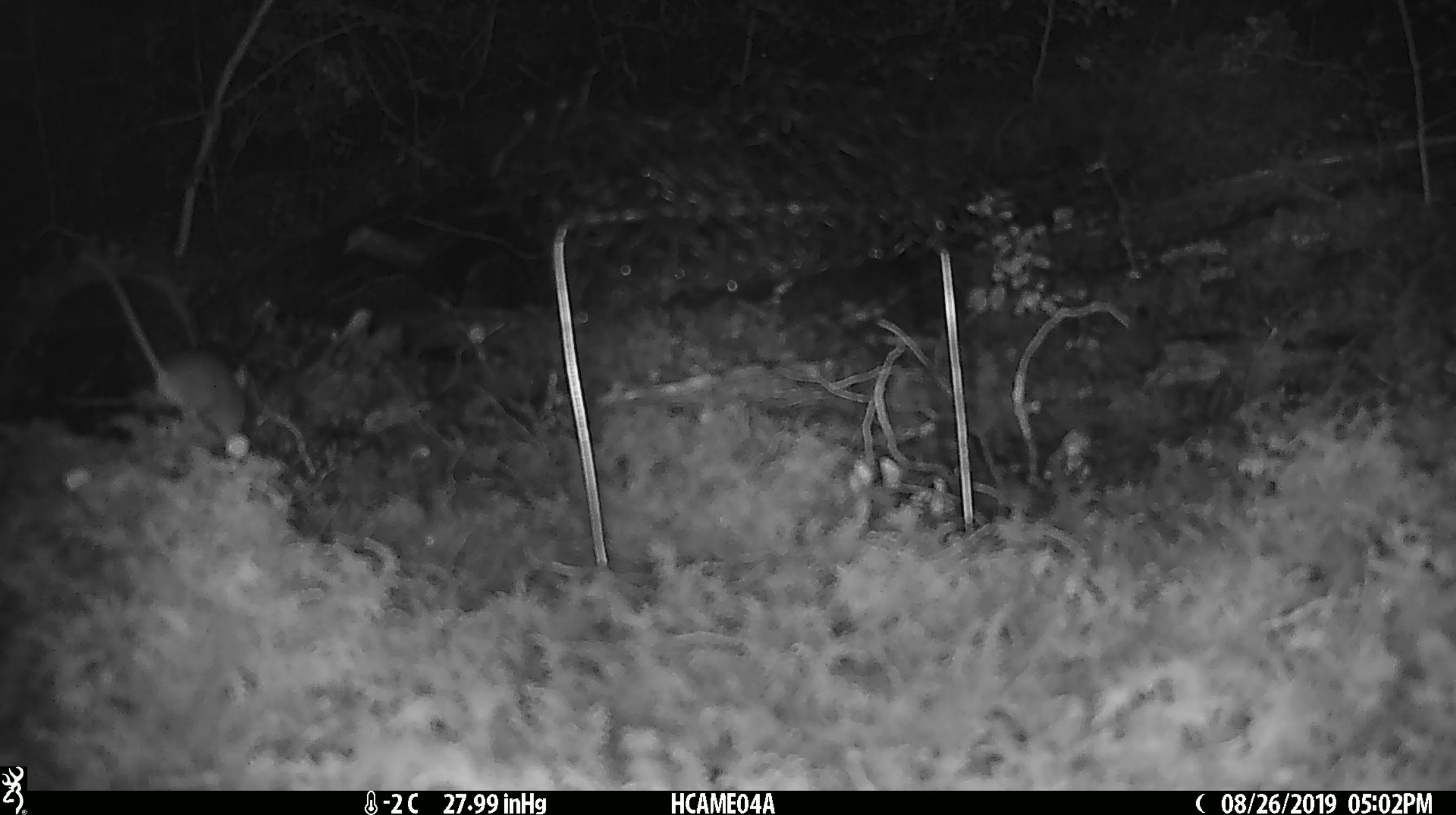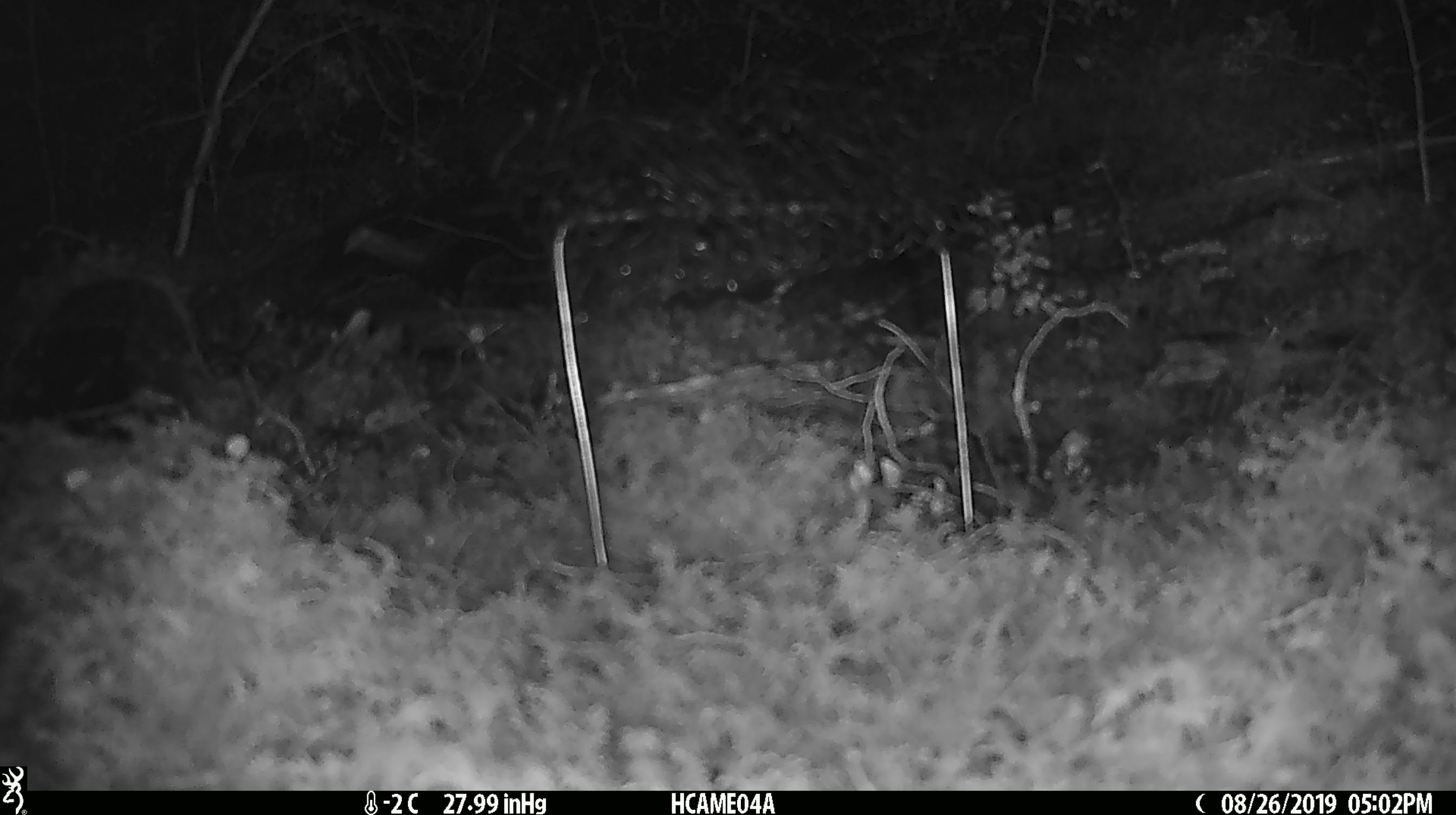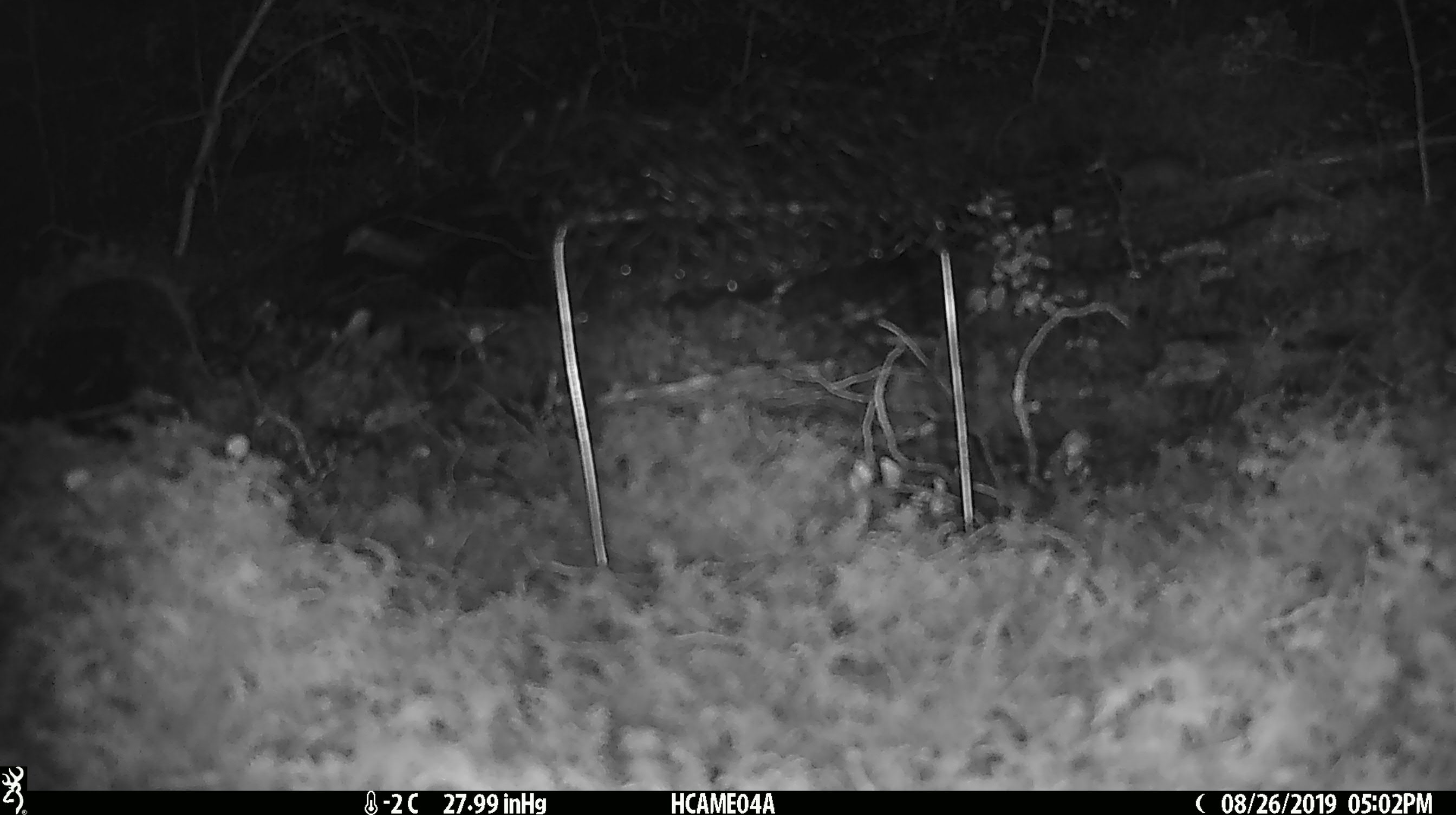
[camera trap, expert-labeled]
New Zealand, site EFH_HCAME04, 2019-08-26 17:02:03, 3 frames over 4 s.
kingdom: Animalia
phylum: Chordata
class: Mammalia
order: Rodentia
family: Muridae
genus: Mus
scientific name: Mus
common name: mouse